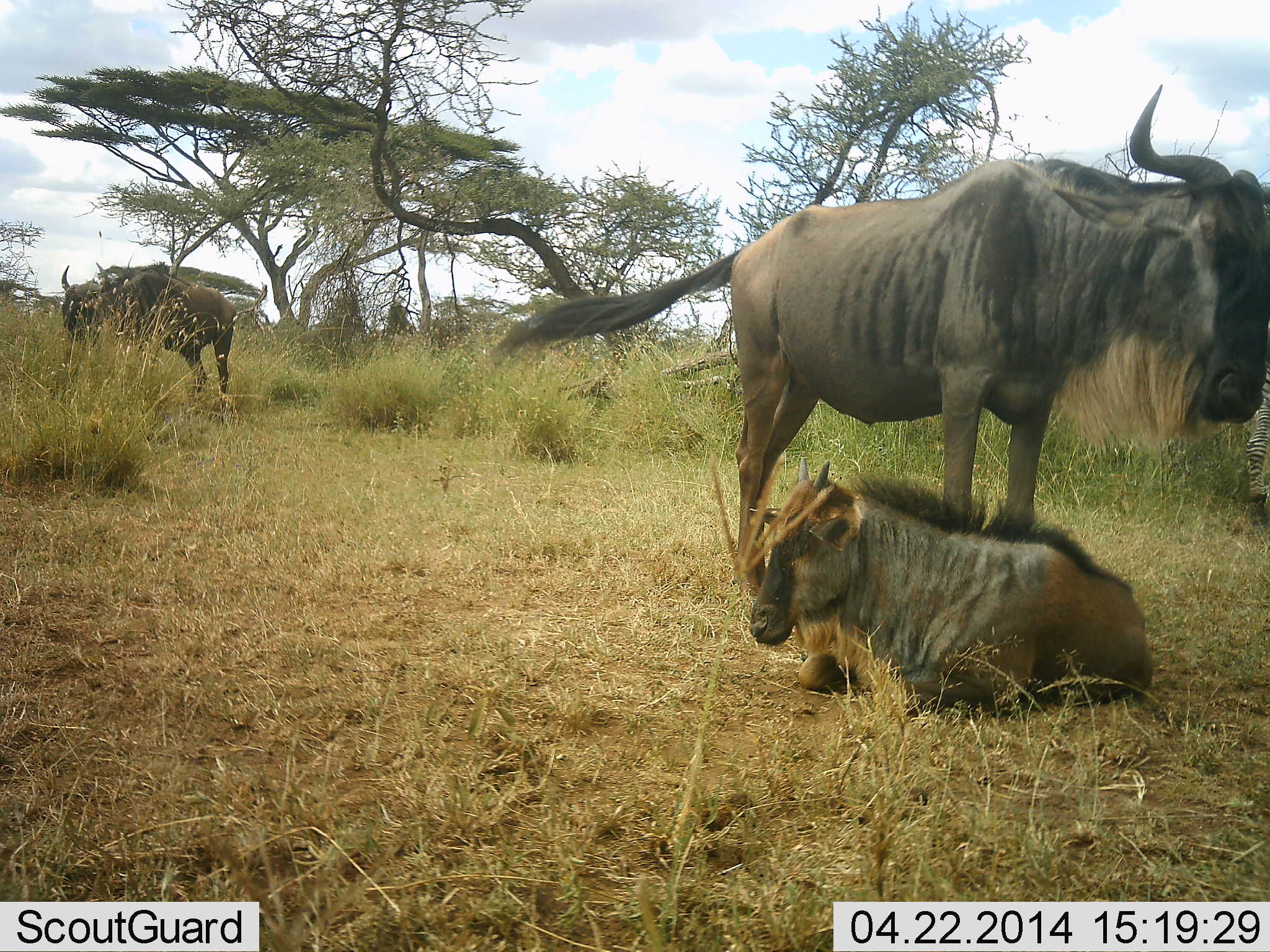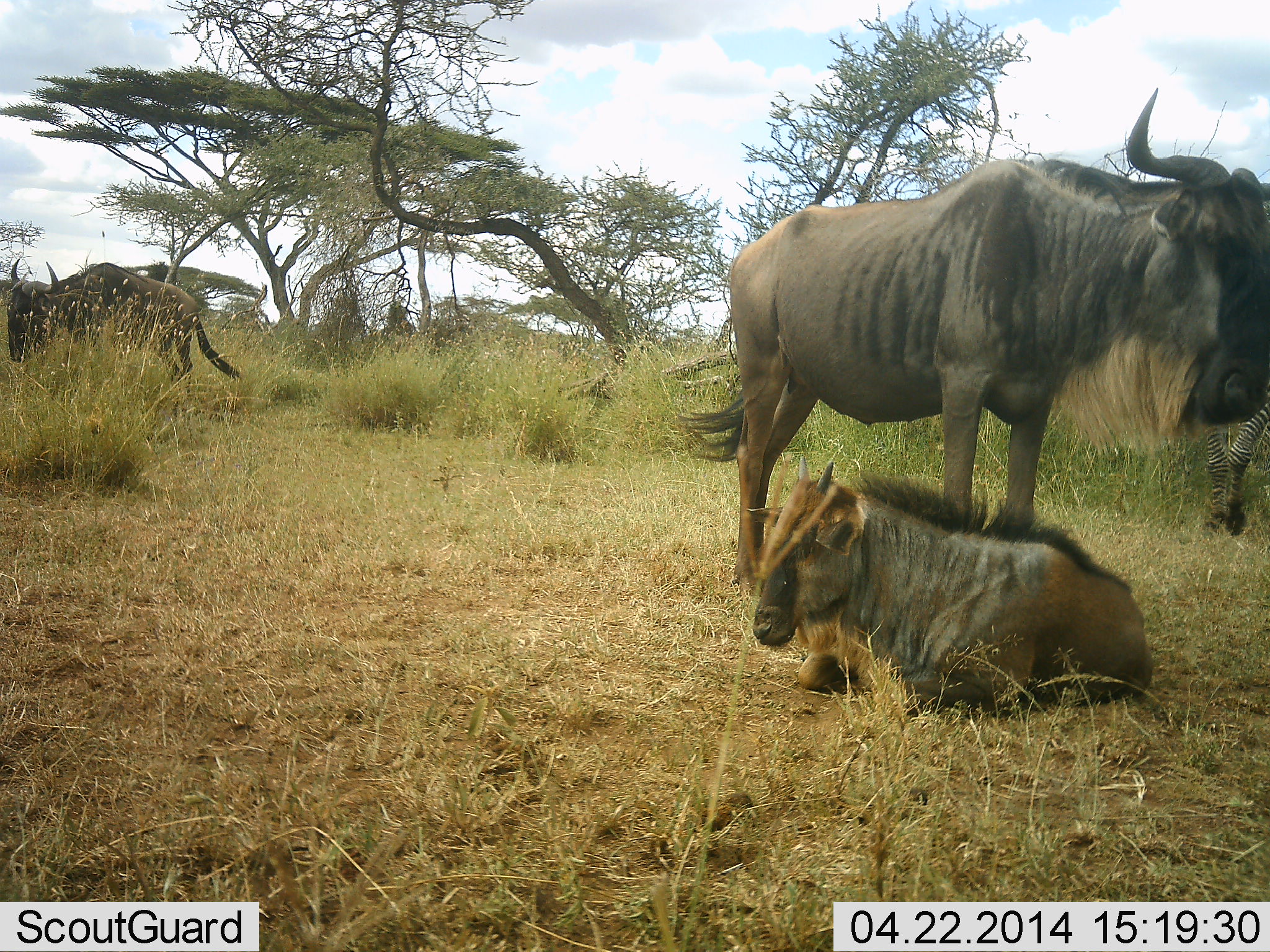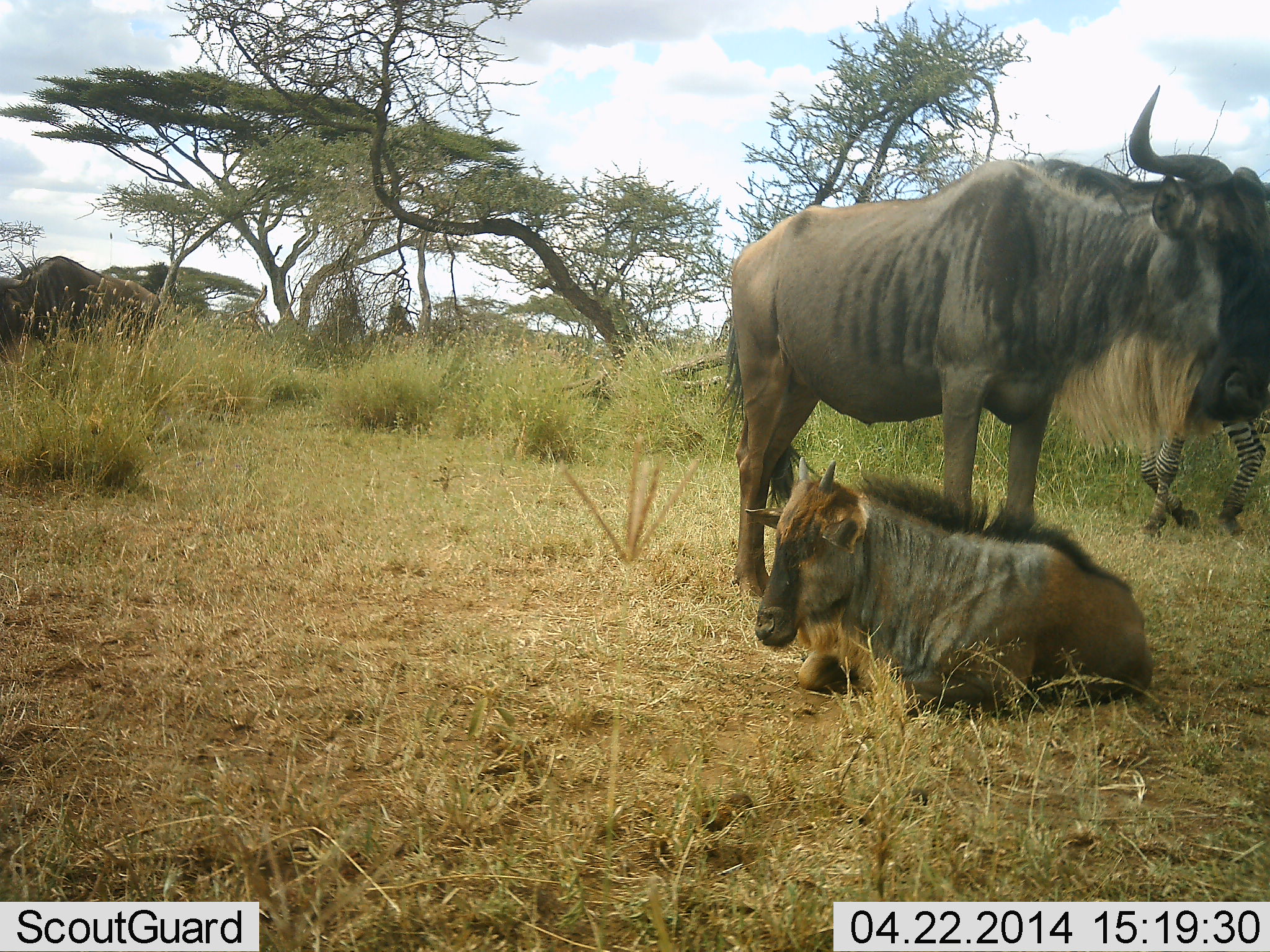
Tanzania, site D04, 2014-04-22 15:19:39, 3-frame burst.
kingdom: Animalia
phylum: Chordata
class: Mammalia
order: Artiodactyla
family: Bovidae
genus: Connochaetes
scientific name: Connochaetes taurinus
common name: blue wildebeest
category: wildebeest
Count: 3.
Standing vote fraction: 71%.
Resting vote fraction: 94%.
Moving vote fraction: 59%.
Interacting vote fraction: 6%.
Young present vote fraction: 71%.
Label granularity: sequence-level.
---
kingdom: Animalia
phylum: Chordata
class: Mammalia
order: Perissodactyla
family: Equidae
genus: Equus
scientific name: Equus quagga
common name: plains zebra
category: zebra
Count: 1.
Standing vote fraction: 45%.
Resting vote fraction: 0%.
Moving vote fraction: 64%.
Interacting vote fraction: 0%.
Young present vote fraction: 0%.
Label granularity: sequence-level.